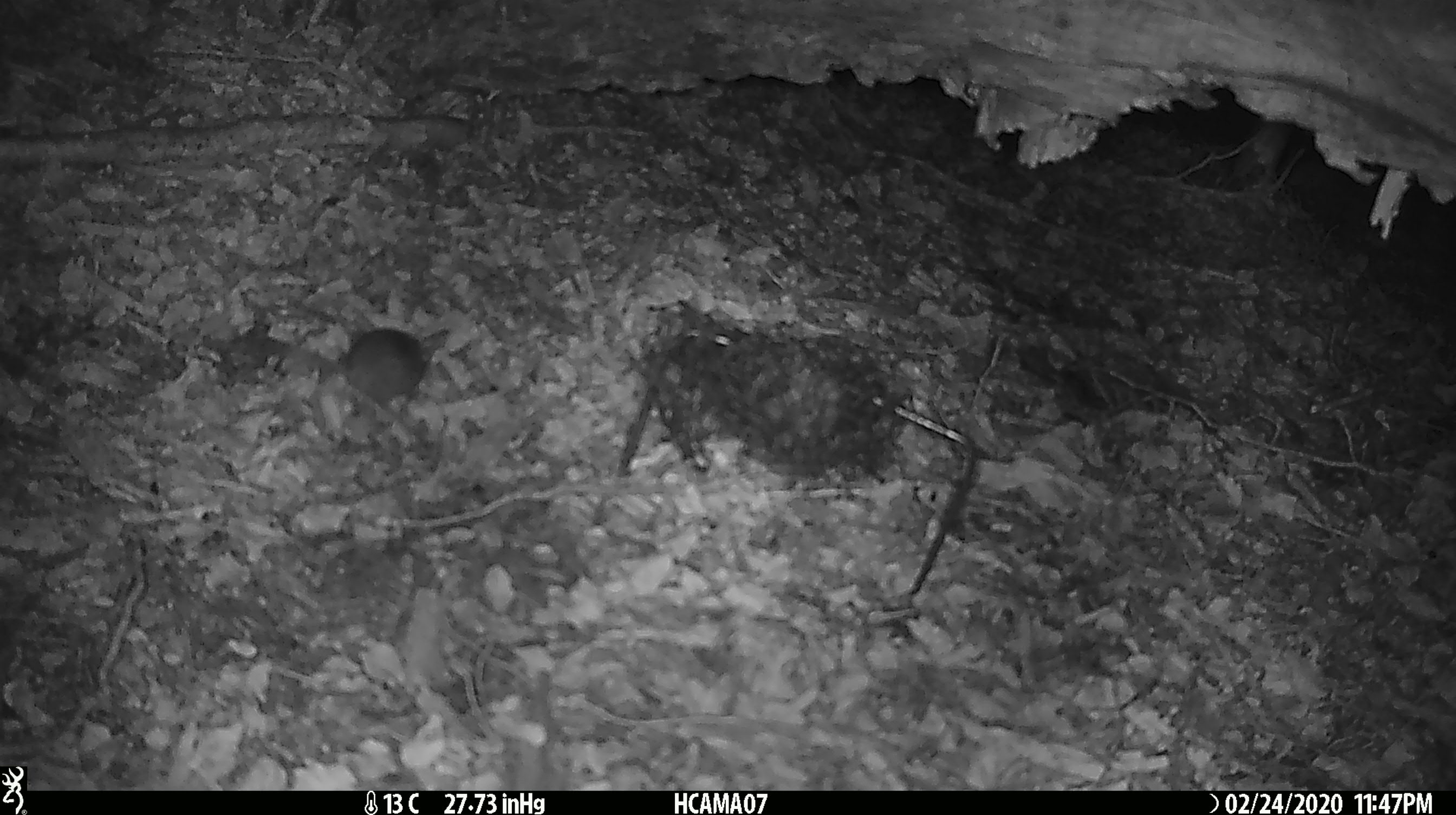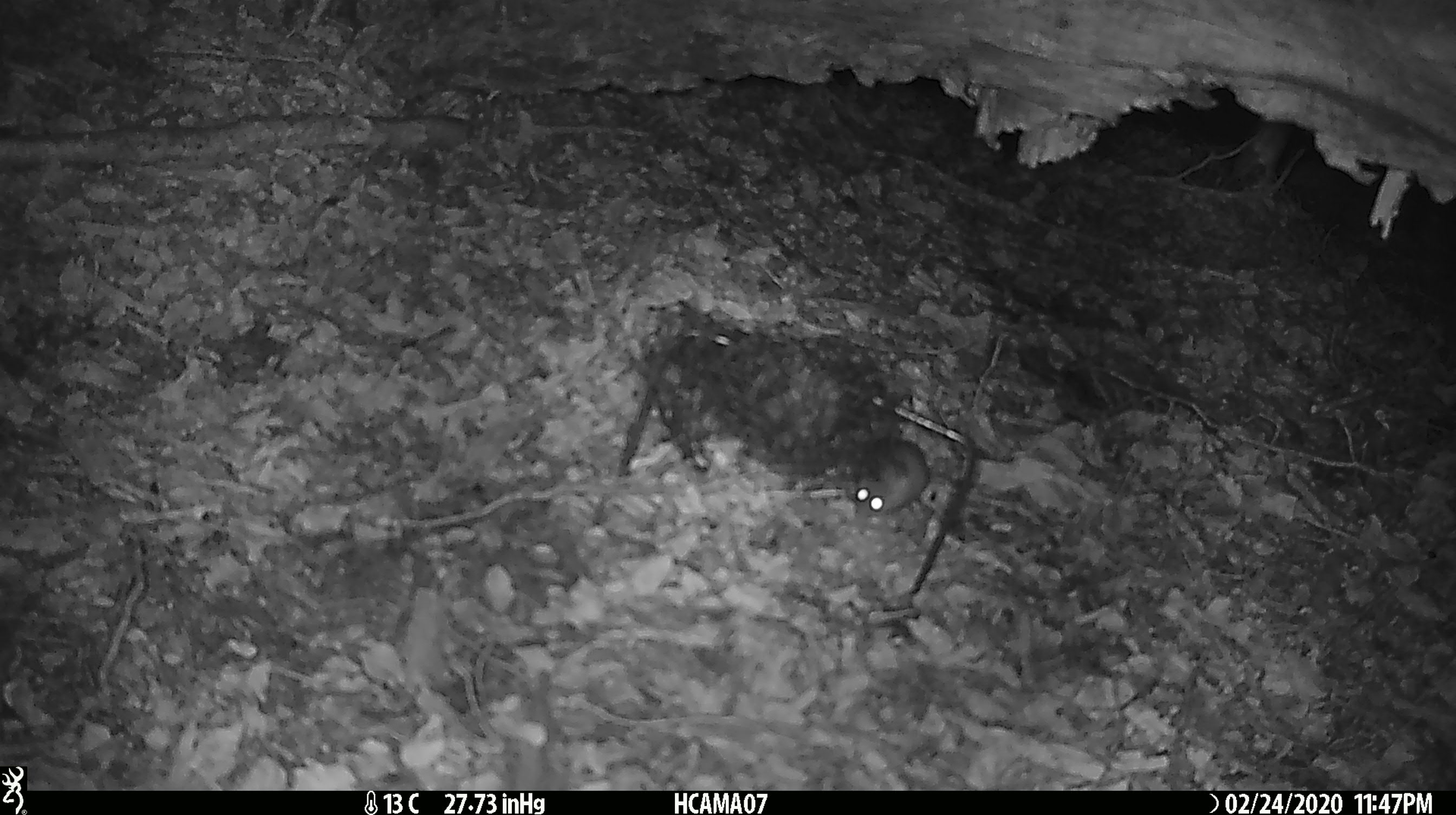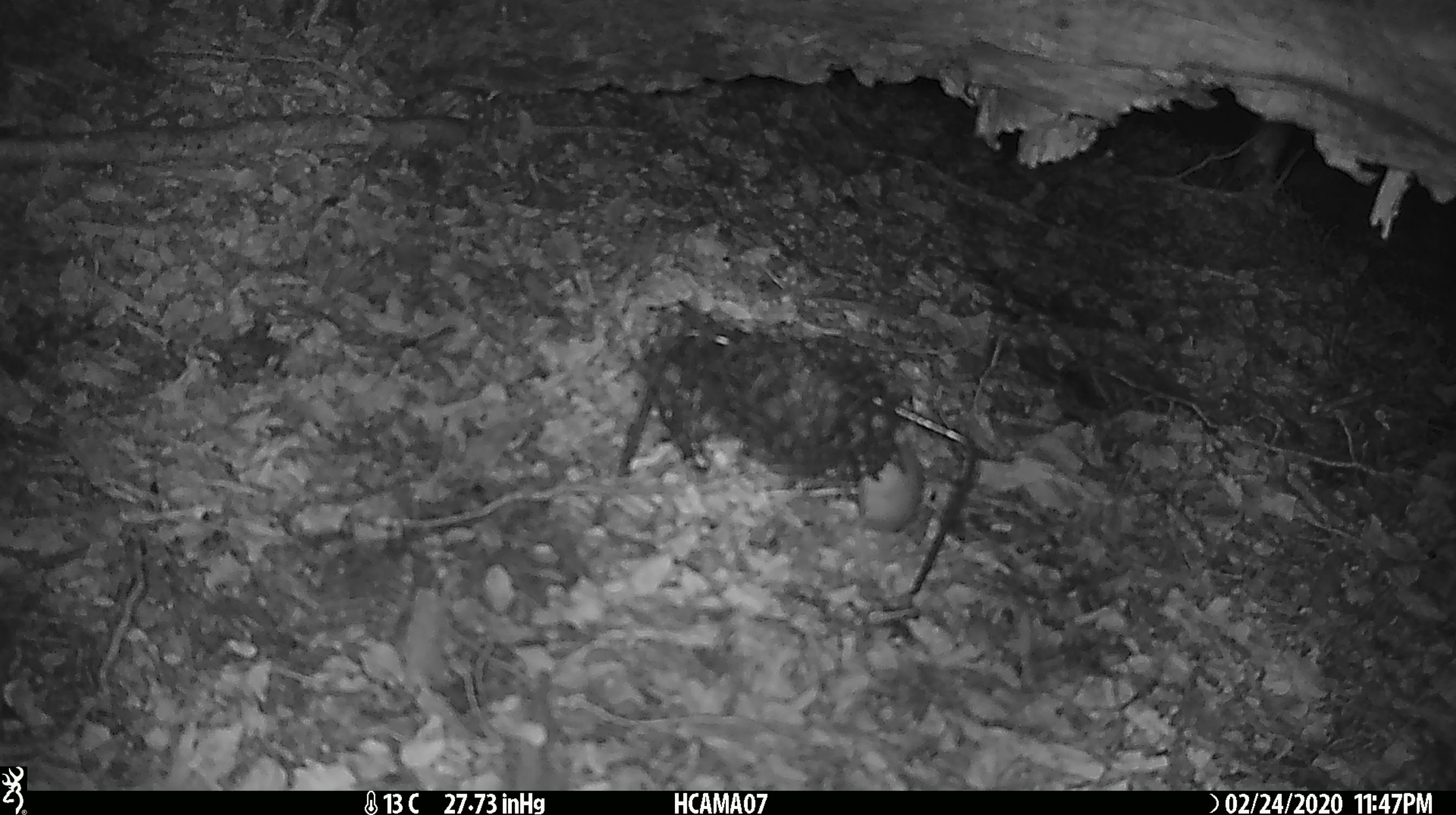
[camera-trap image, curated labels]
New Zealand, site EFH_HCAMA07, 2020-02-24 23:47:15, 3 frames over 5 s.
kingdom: Animalia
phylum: Chordata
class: Mammalia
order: Rodentia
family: Muridae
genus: Mus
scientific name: Mus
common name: mouse